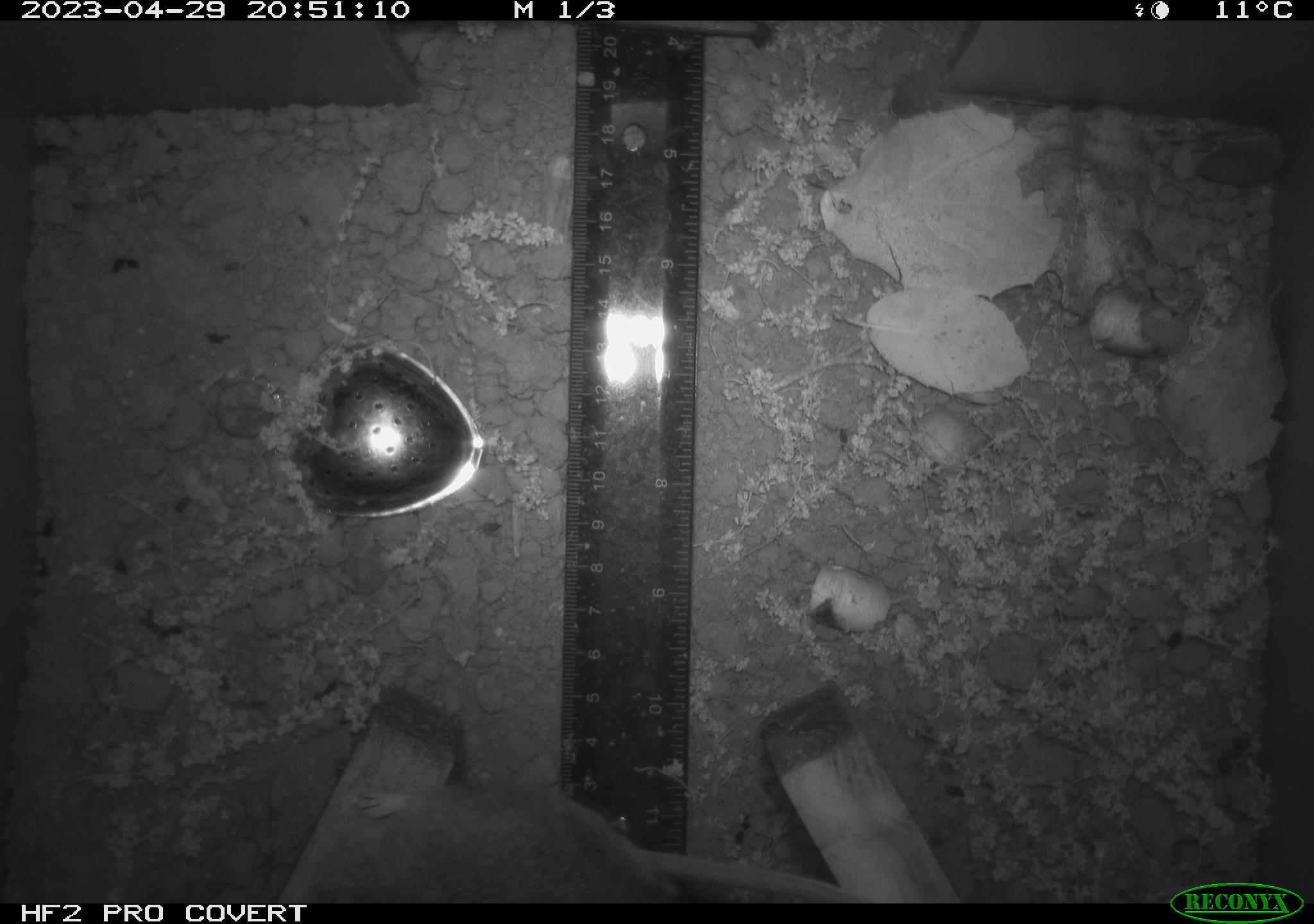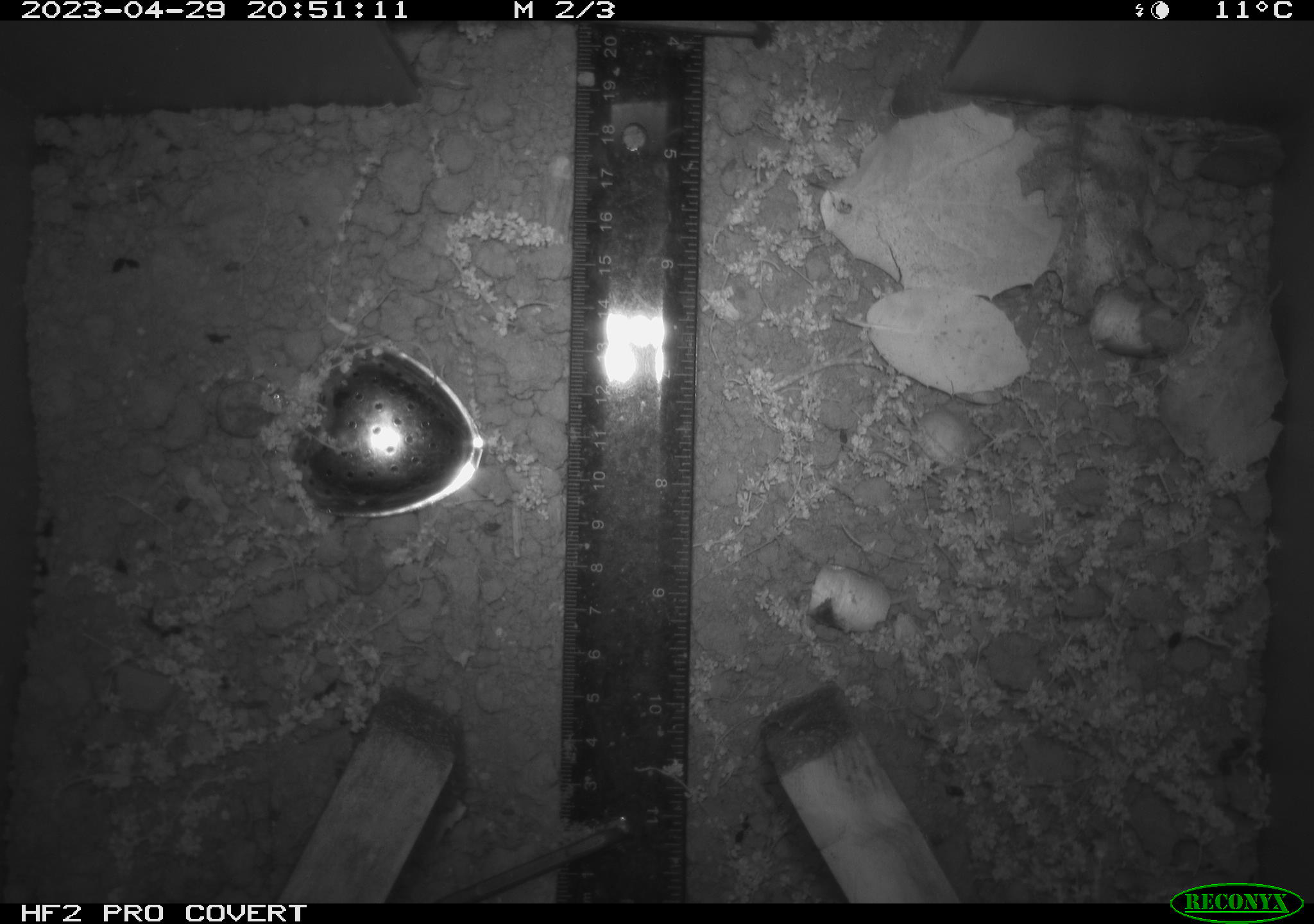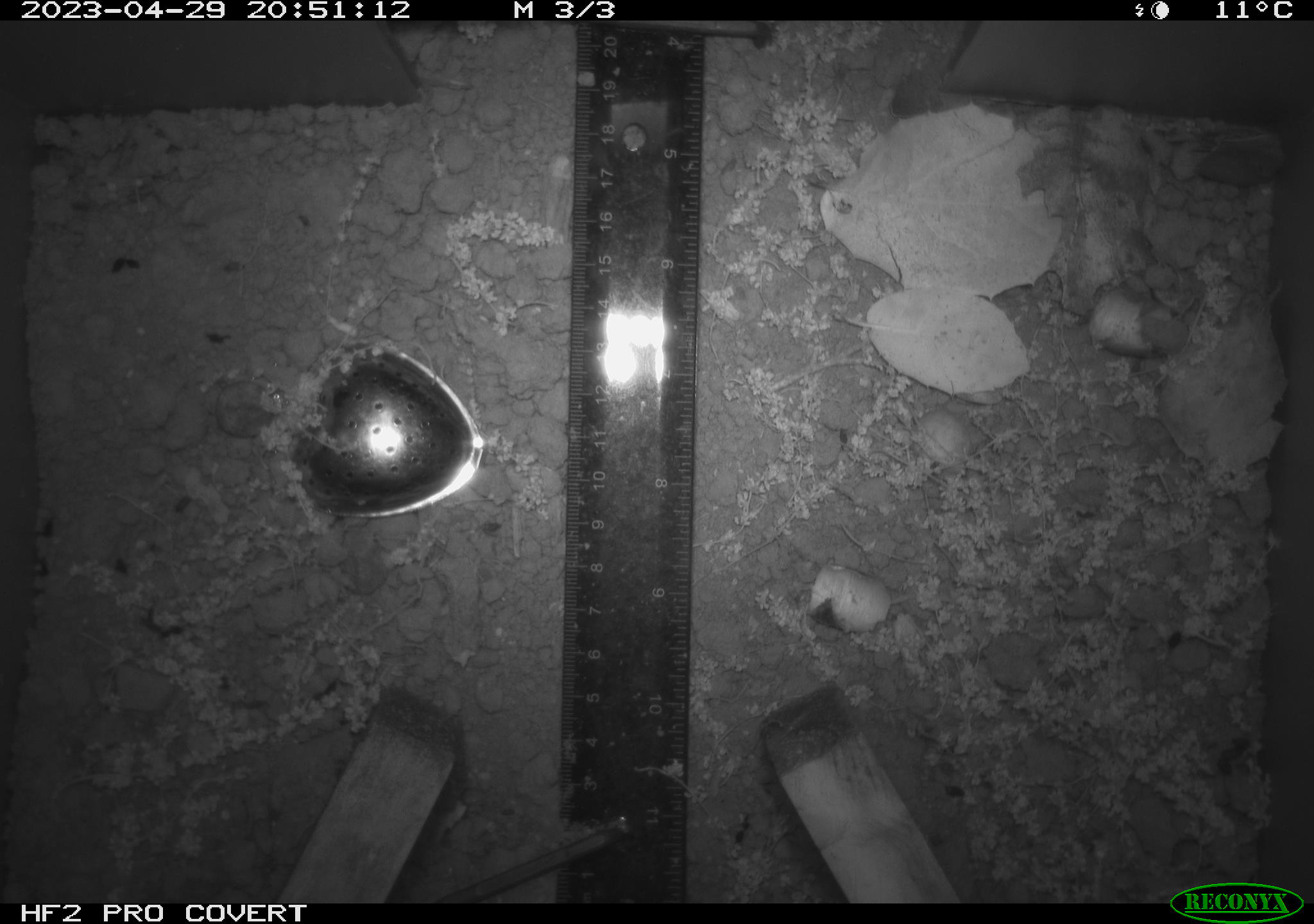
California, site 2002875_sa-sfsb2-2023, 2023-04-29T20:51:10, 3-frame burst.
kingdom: Animalia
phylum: Chordata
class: Mammalia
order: Rodentia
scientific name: Rodentia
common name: mouse species